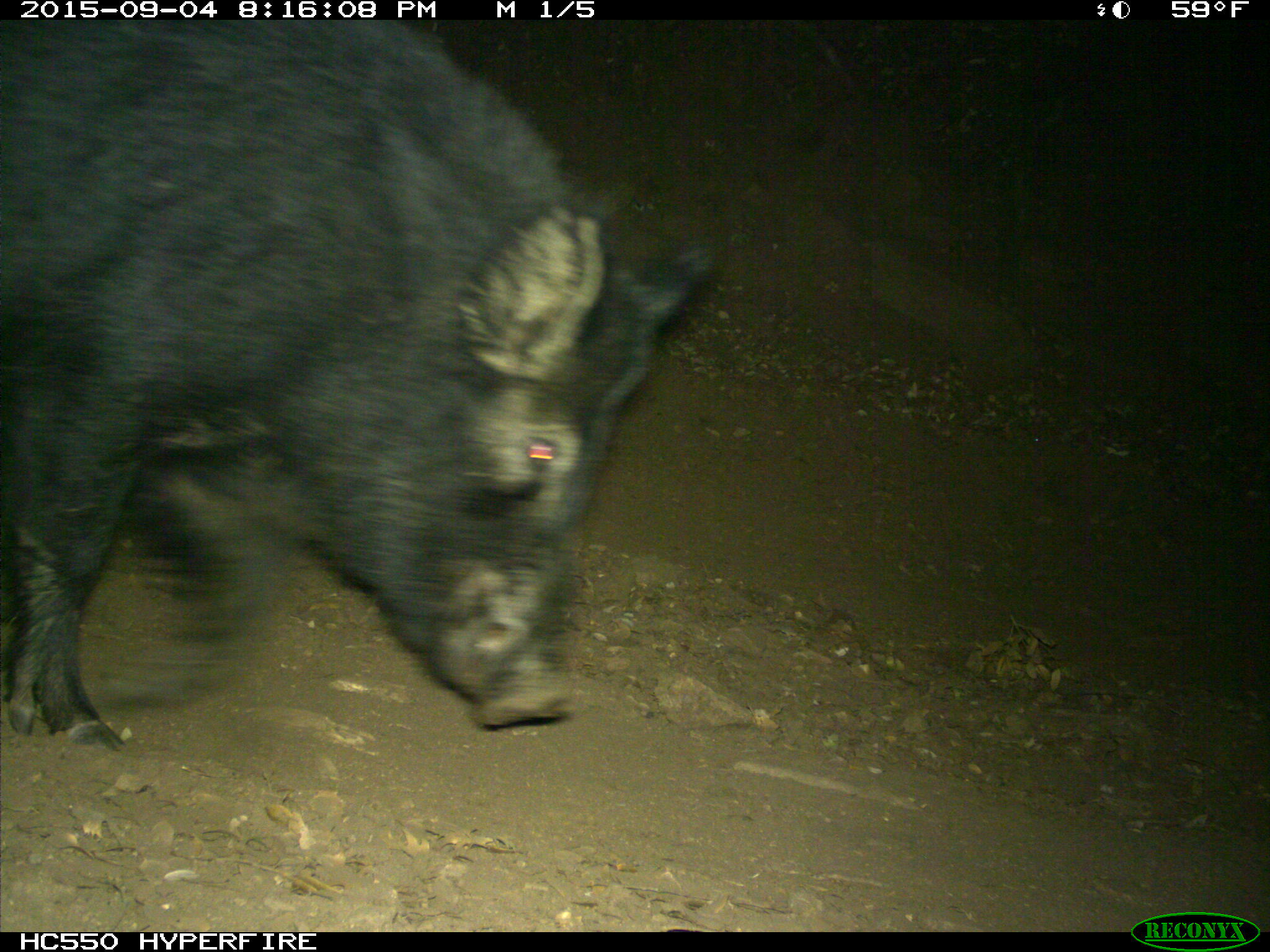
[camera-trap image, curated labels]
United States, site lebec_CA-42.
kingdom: Animalia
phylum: Chordata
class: Mammalia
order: Artiodactyla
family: Suidae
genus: Sus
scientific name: Sus scrofa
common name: wild boar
Sus scrofa (wild boar).